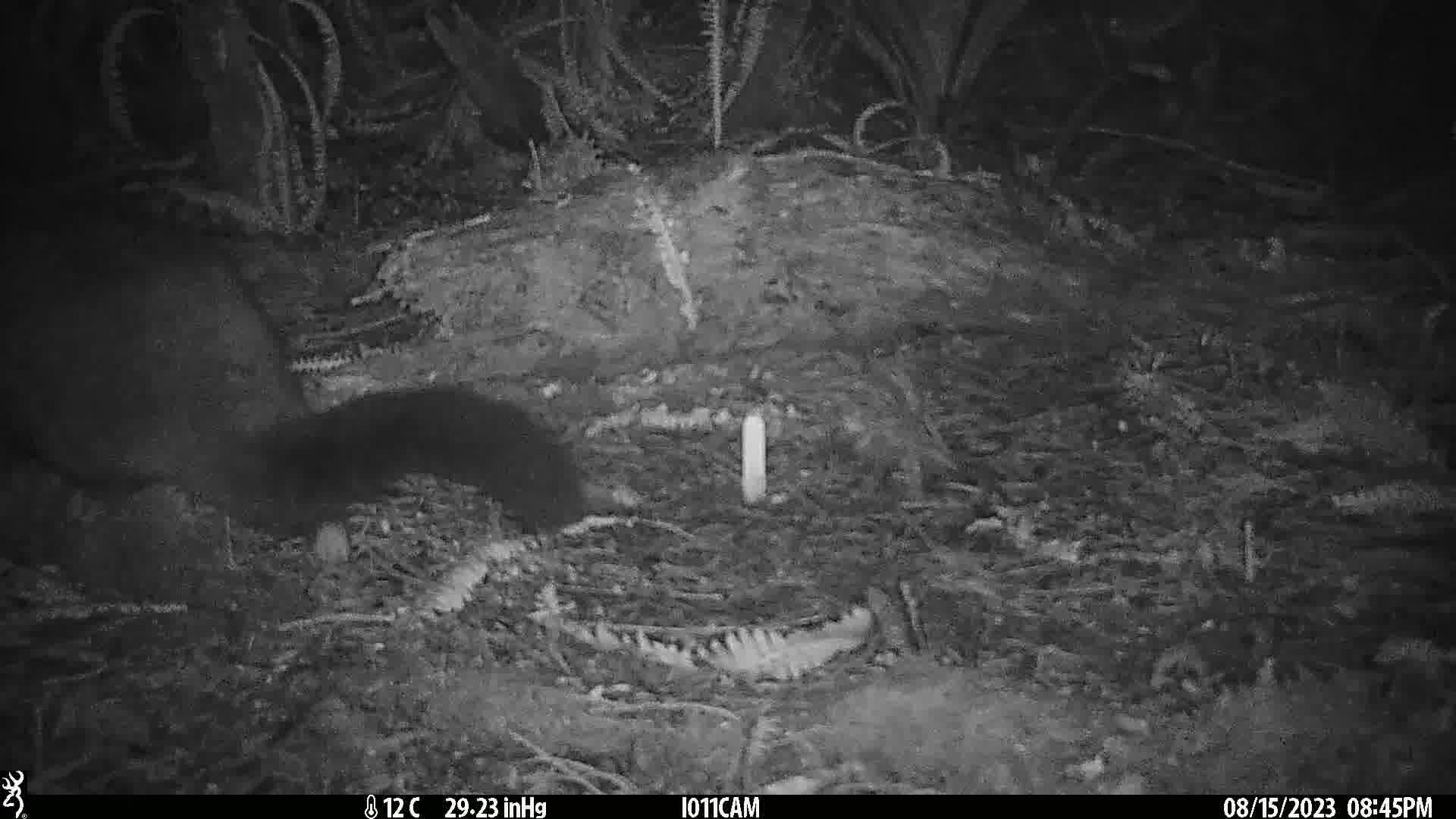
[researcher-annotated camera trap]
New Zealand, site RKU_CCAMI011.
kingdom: Animalia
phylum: Chordata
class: Mammalia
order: Diprotodontia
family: Phalangeridae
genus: Trichosurus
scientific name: Trichosurus vulpecula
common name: common brushtail possum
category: possum